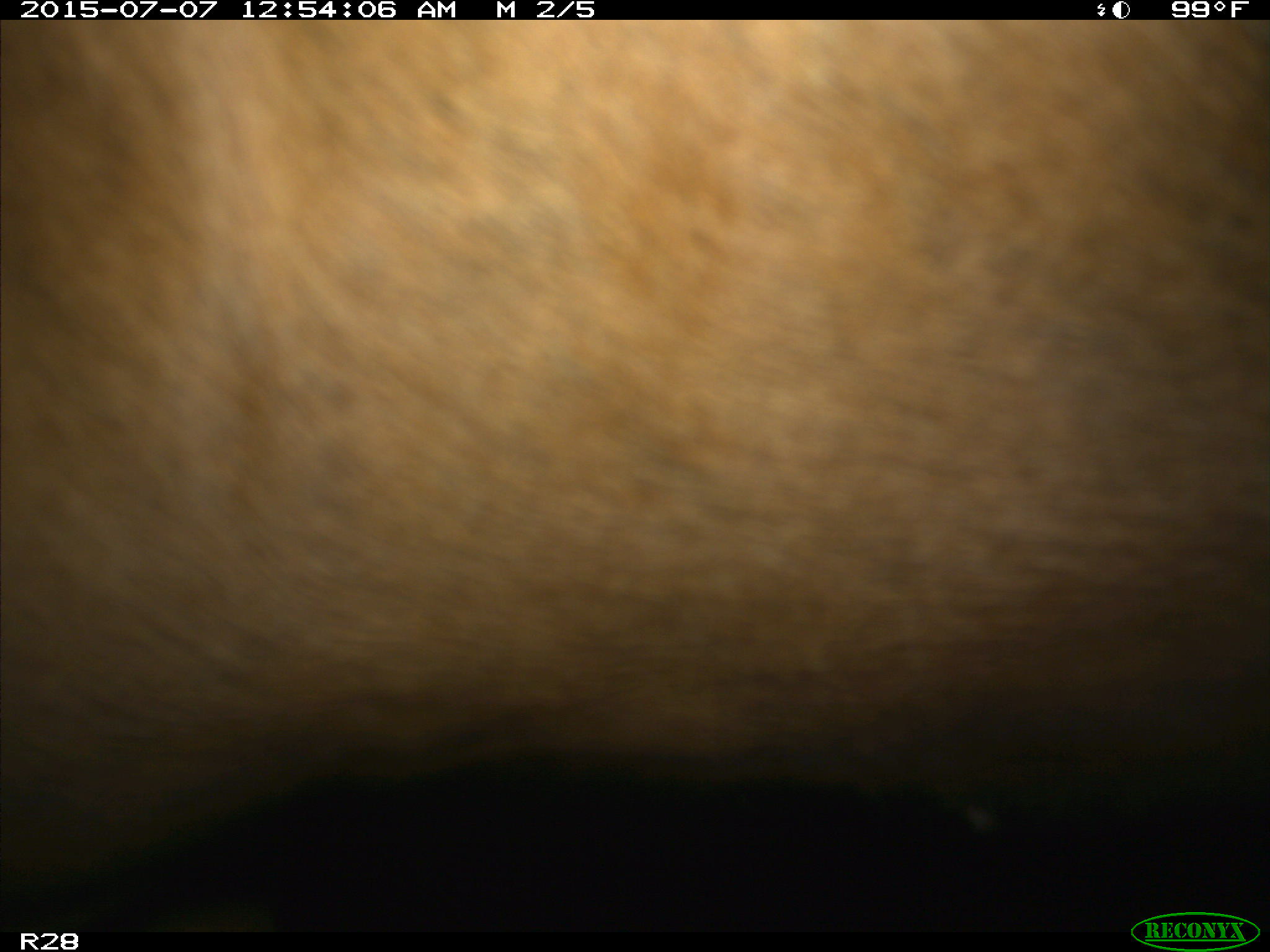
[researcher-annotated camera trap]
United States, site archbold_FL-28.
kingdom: Animalia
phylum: Chordata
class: Mammalia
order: Artiodactyla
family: Bovidae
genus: Bos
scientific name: Bos taurus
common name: domestic cow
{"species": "Bos taurus (domestic cow)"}